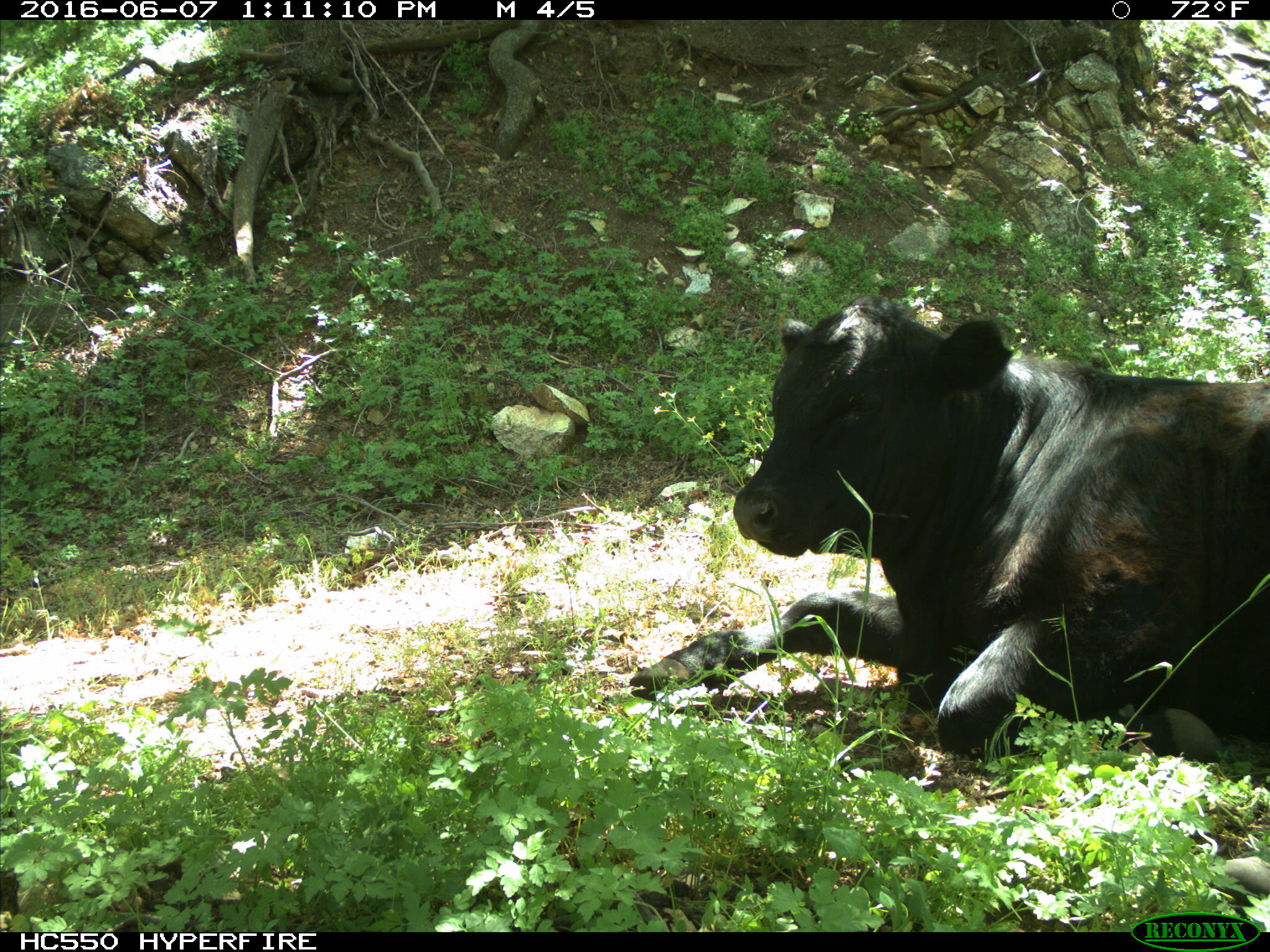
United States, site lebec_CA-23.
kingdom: Animalia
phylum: Chordata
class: Mammalia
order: Artiodactyla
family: Bovidae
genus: Bos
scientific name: Bos taurus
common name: domestic cow